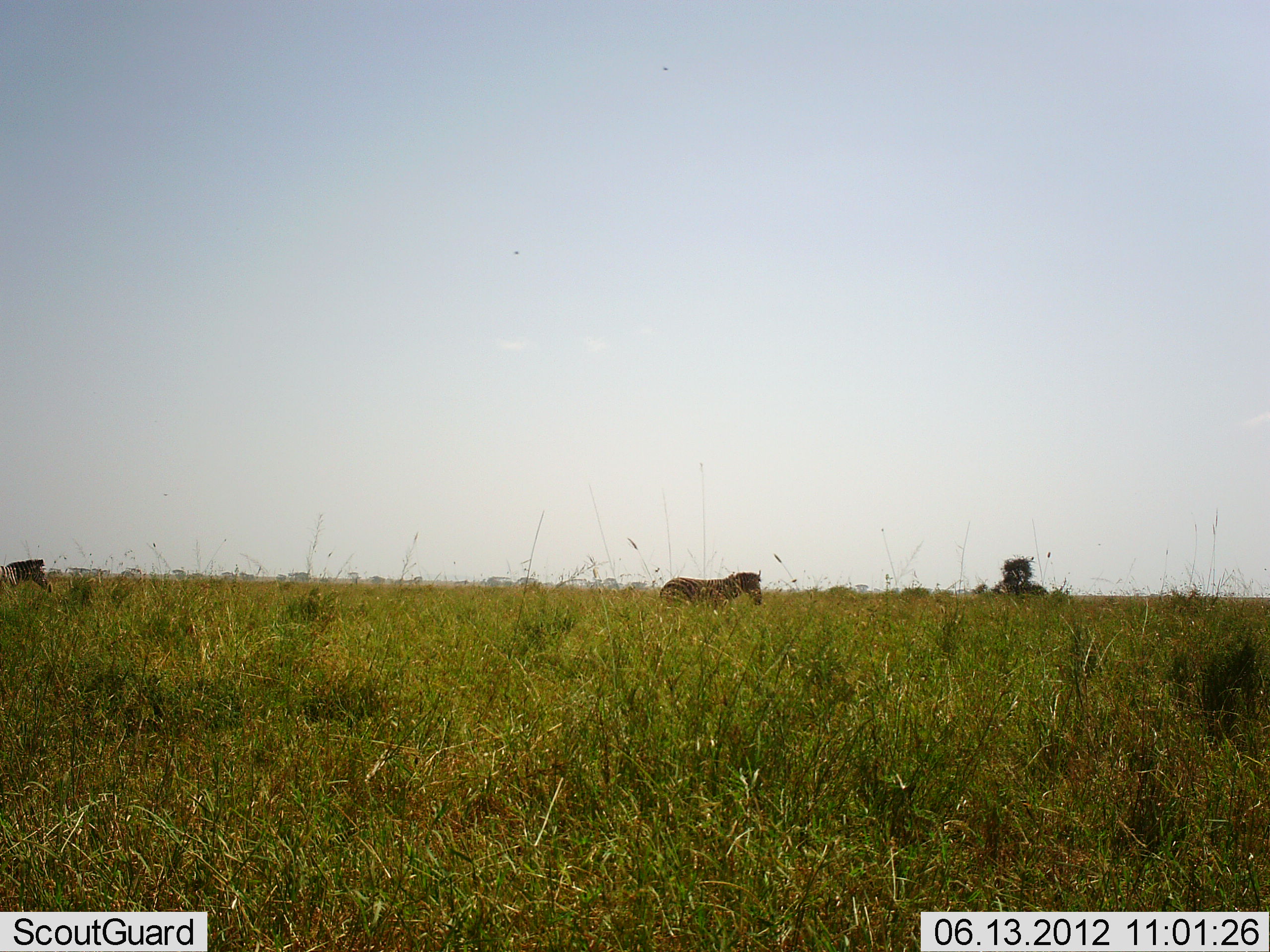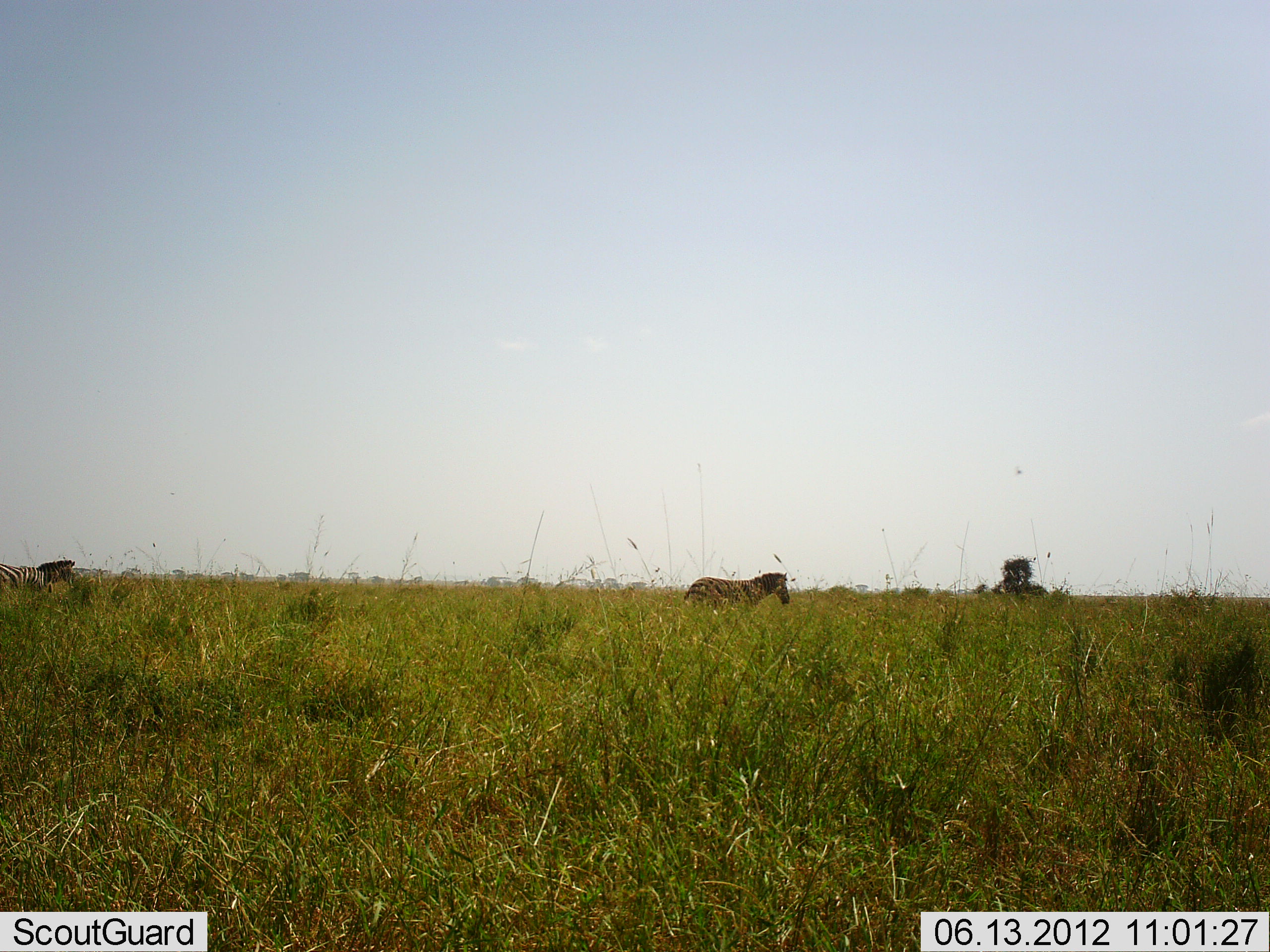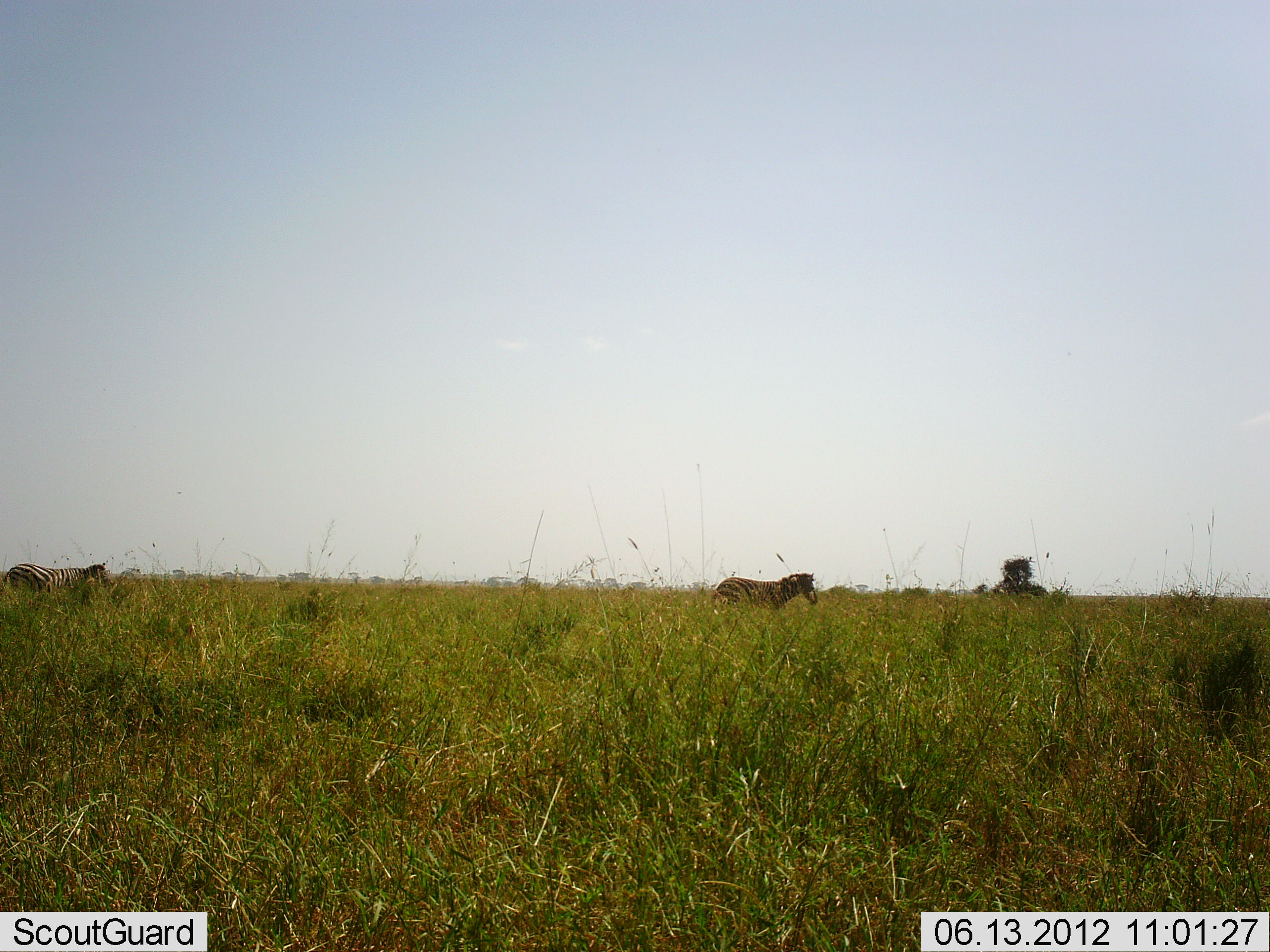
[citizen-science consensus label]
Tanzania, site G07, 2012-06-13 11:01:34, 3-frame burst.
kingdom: Animalia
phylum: Chordata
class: Mammalia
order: Perissodactyla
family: Equidae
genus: Equus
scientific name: Equus quagga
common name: plains zebra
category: zebra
Zebra (plains zebra) (Equus quagga), count 2. Behavior (volunteer vote fractions): standing 0%, resting 0%, moving 100%, interacting 0%. Young present (vote fraction): 0%. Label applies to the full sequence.